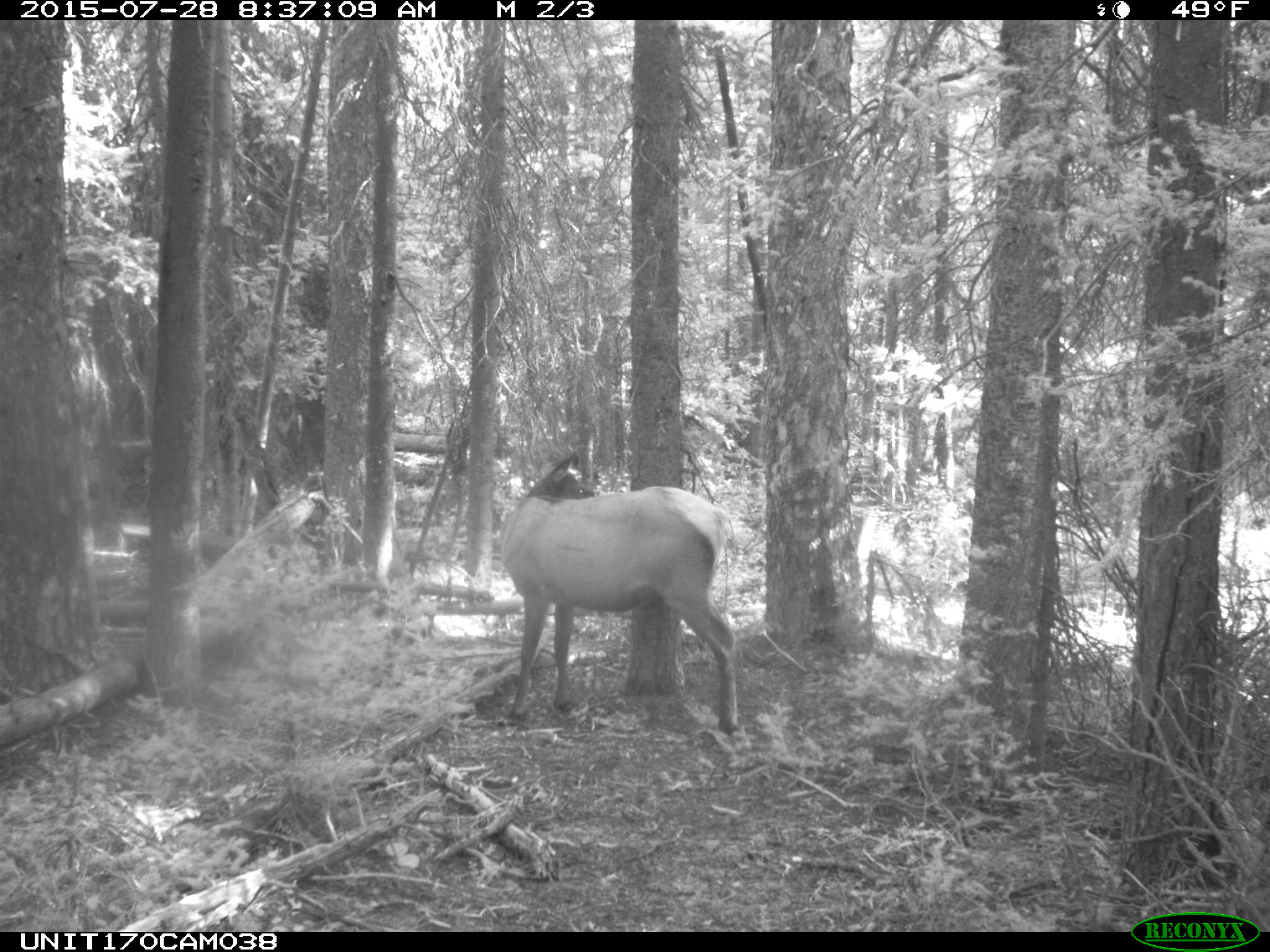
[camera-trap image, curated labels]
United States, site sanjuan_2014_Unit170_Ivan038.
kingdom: Animalia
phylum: Chordata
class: Mammalia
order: Artiodactyla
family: Cervidae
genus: Cervus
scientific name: Cervus elaphus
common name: red deer